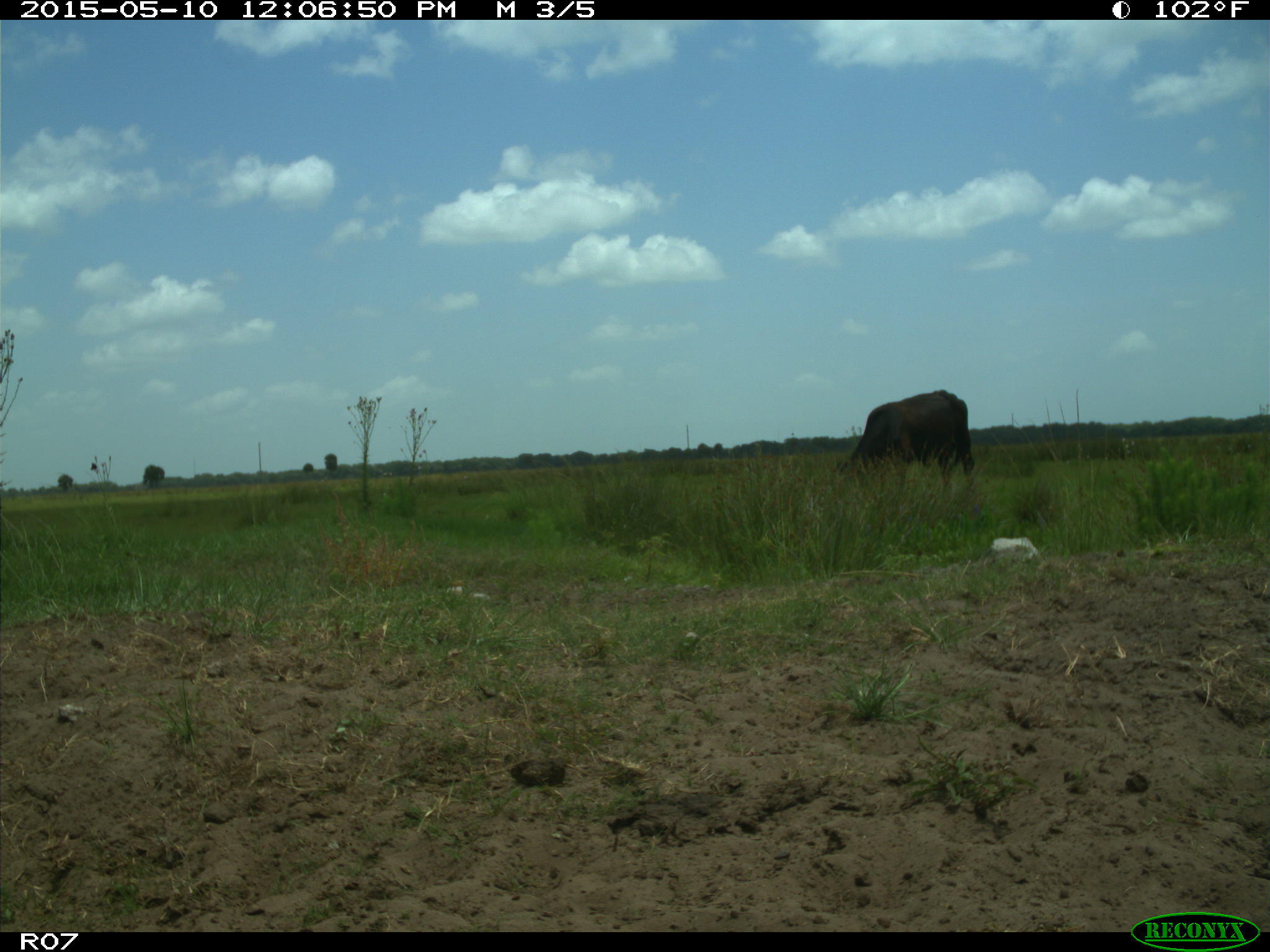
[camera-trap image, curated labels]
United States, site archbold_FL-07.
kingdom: Animalia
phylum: Chordata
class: Mammalia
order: Artiodactyla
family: Bovidae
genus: Bos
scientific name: Bos taurus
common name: domestic cow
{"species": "Bos taurus (domestic cow)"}